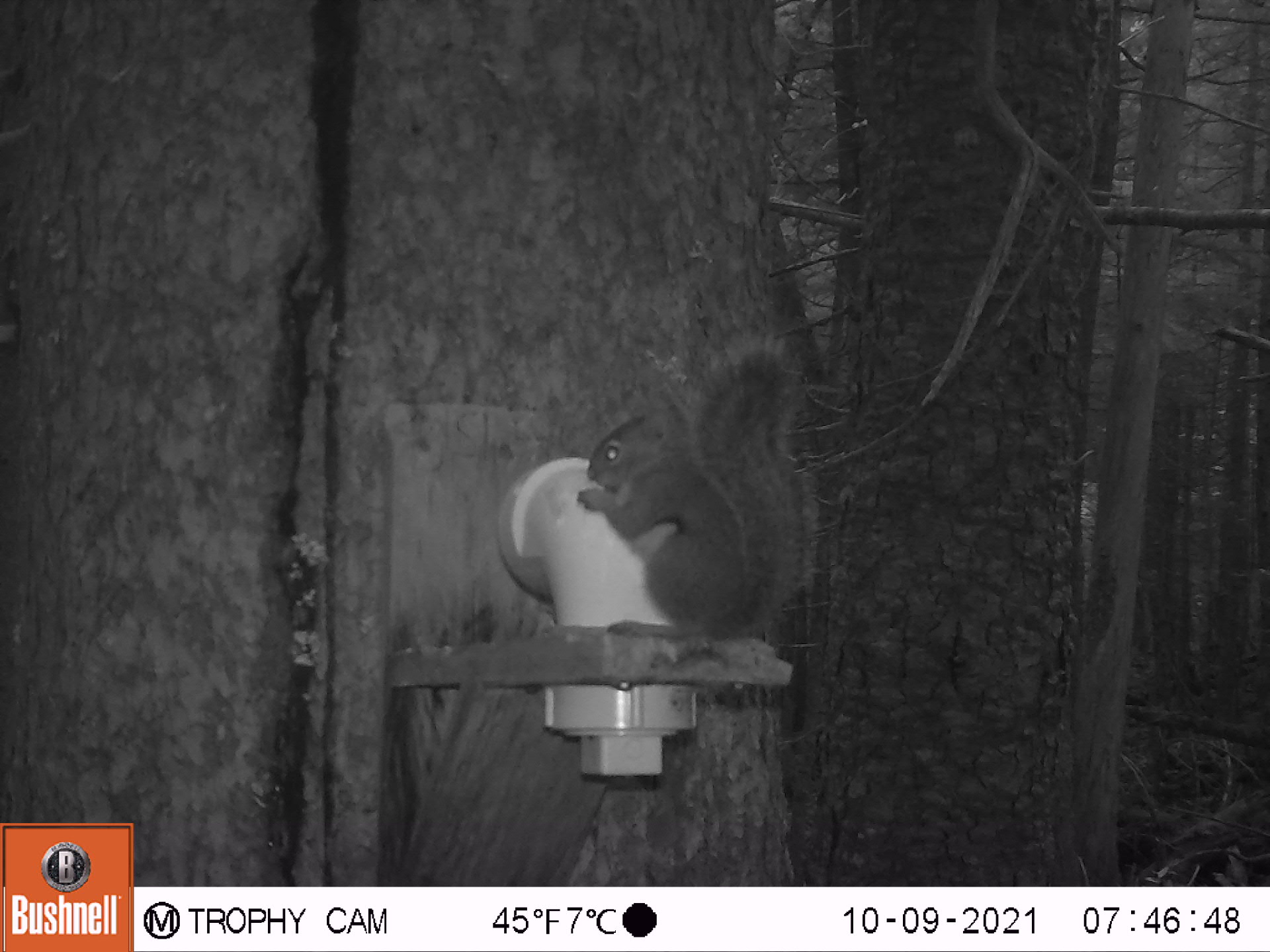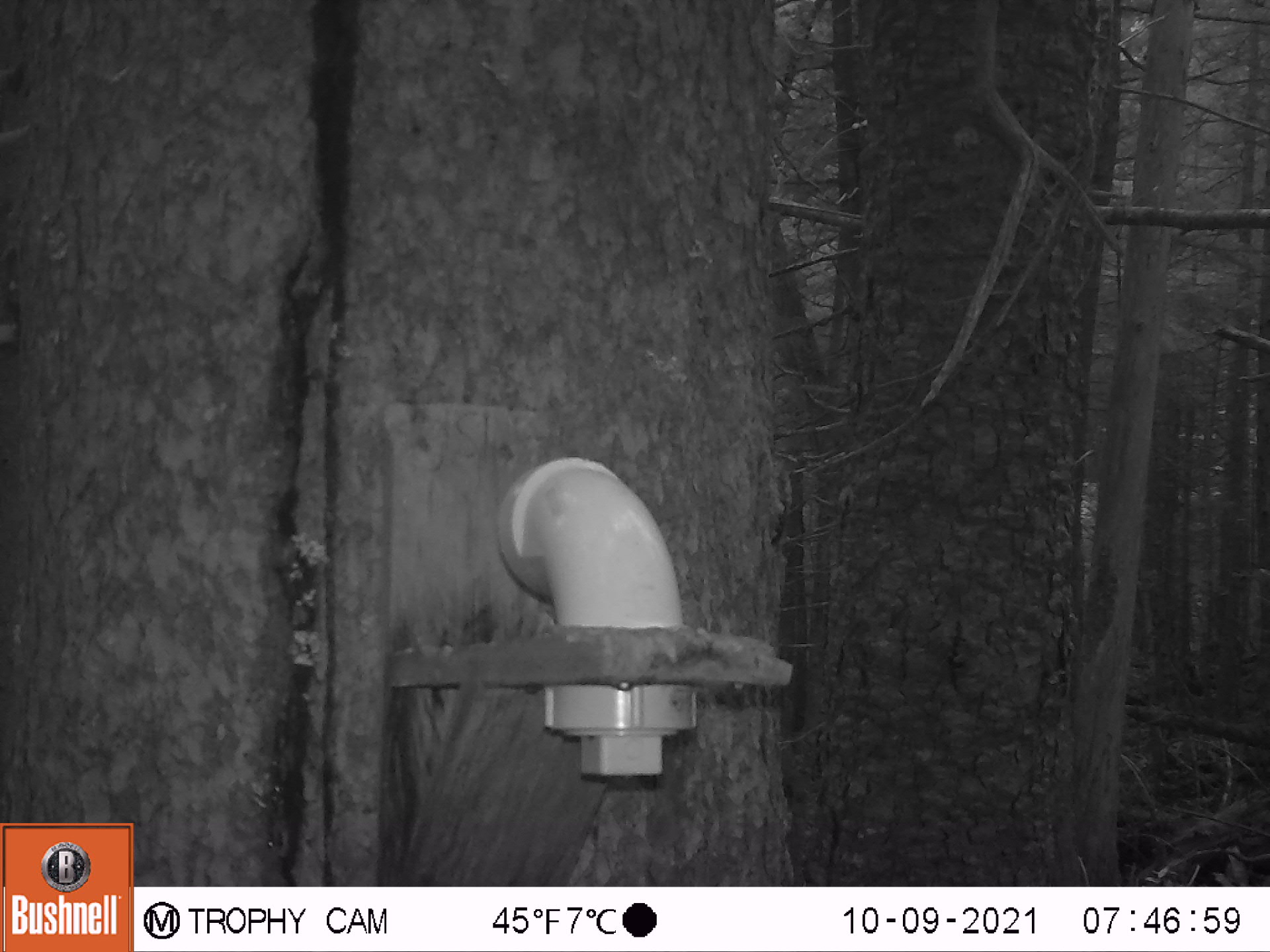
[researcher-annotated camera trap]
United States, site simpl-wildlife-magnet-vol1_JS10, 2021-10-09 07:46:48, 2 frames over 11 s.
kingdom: Animalia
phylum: Chordata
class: Mammalia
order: Rodentia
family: Sciuridae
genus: Tamiasciurus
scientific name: Tamiasciurus hudsonicus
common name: red squirrel